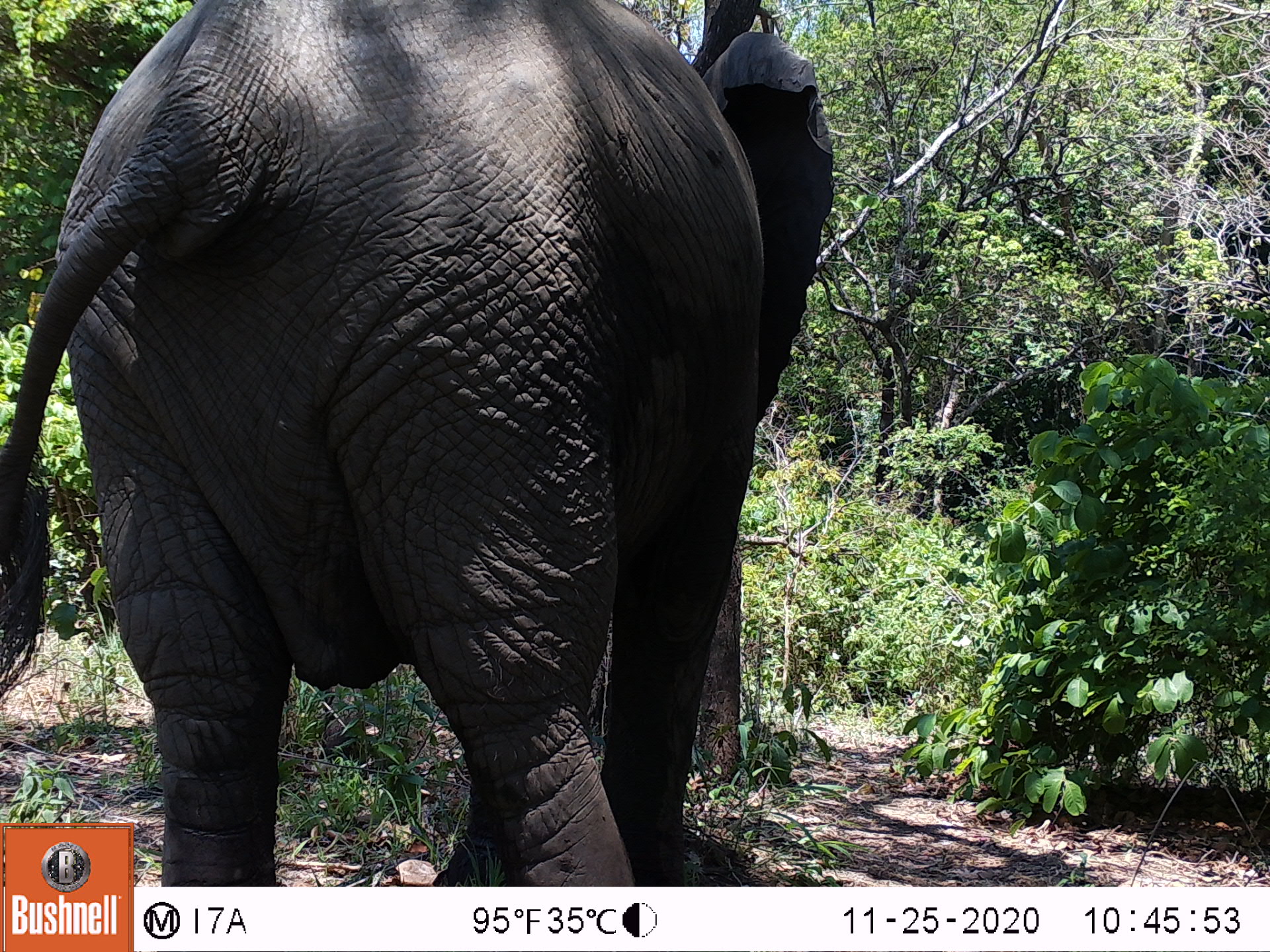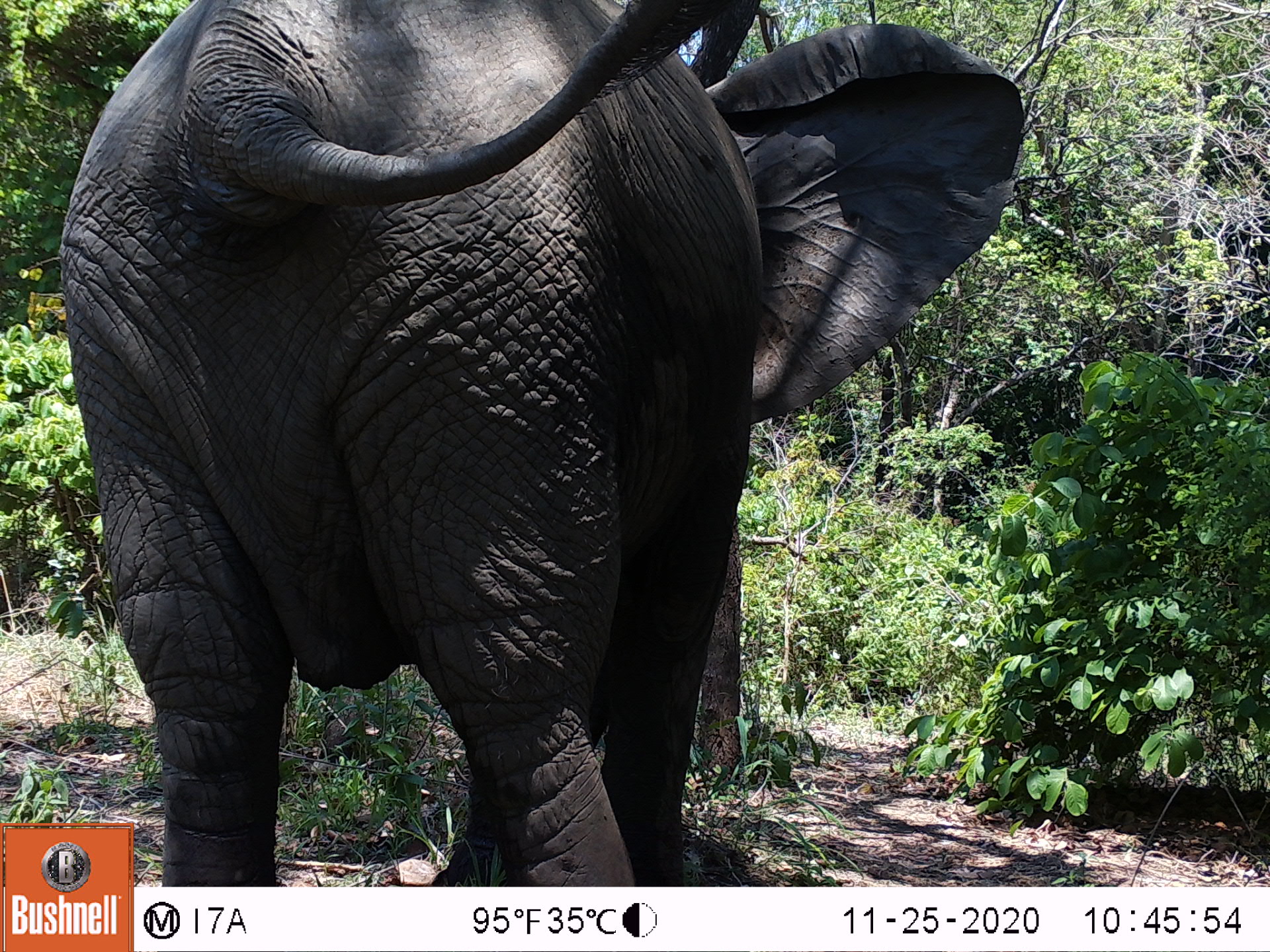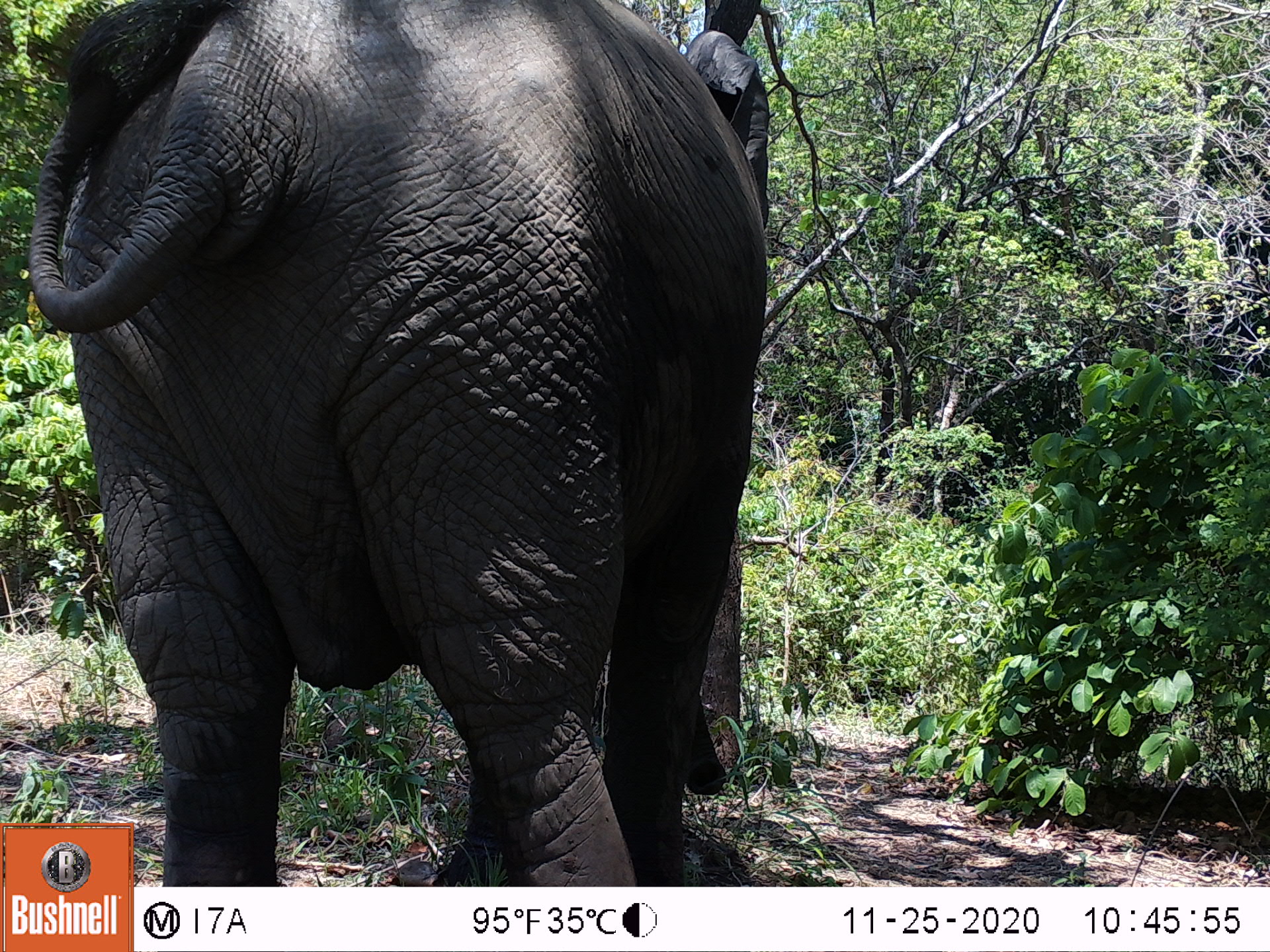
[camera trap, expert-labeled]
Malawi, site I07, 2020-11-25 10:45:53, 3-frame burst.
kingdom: Animalia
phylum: Chordata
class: Mammalia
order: Proboscidea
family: Elephantidae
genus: Loxodonta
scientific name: Loxodonta africana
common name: african savanna elephant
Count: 1.